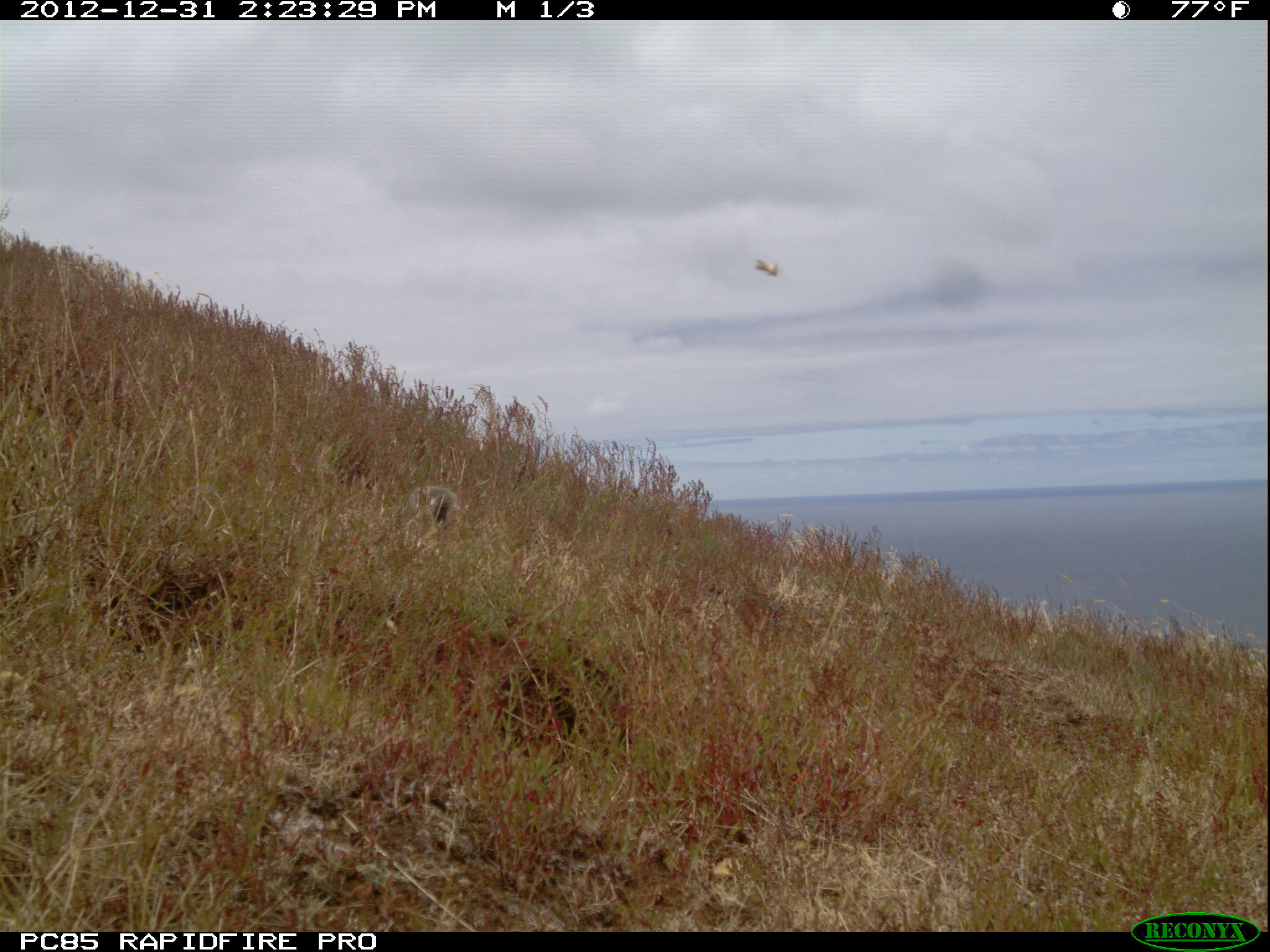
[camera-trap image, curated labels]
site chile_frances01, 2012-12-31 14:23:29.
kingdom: Animalia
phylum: Chordata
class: Mammalia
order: Lagomorpha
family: Leporidae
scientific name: Leporidae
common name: rabbits and hares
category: rabbit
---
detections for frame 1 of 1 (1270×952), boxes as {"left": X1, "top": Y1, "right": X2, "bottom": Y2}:
rabbit: {"left": 1148, "top": 605, "right": 1264, "bottom": 680}; {"left": 389, "top": 479, "right": 471, "bottom": 571}